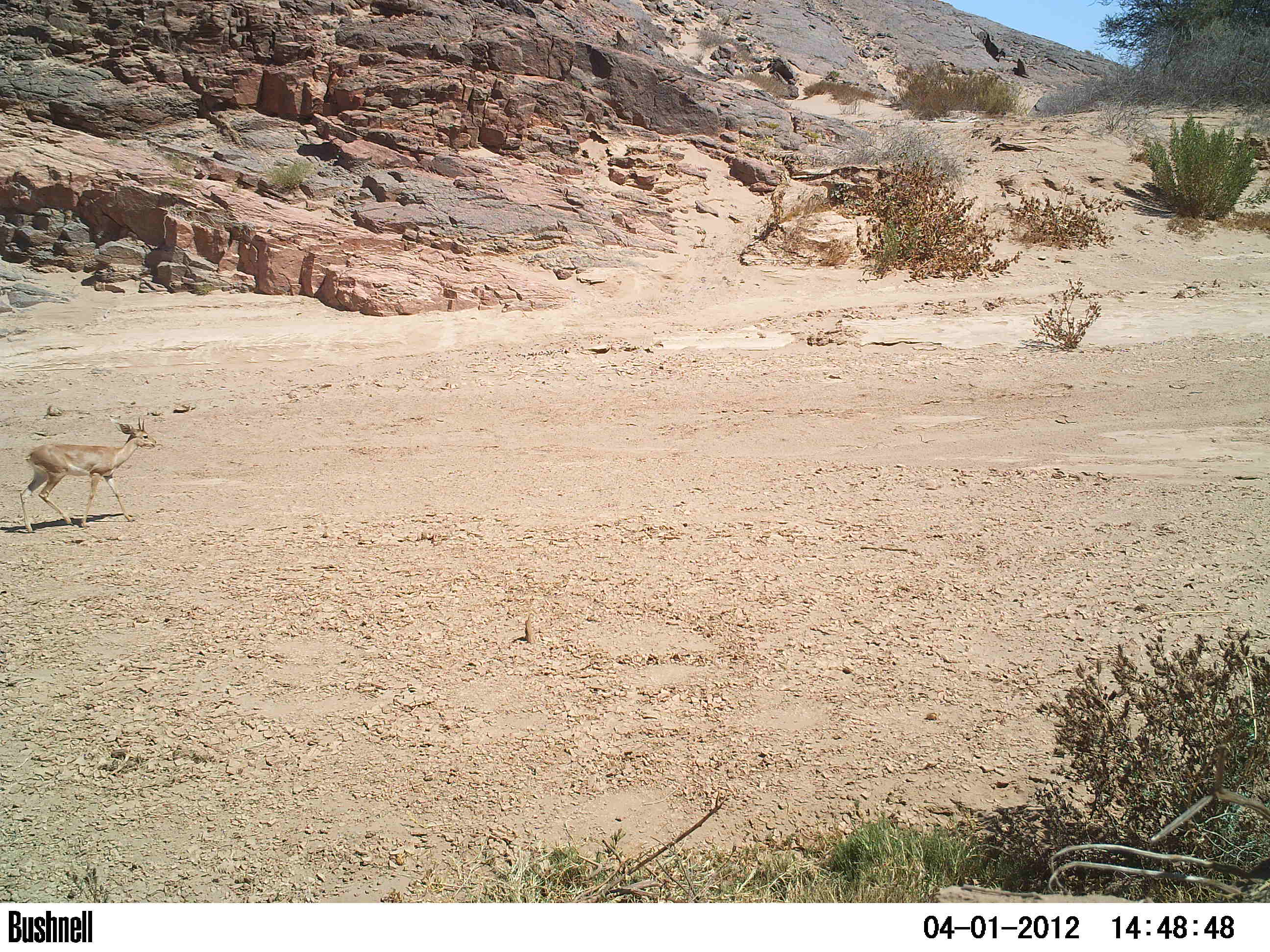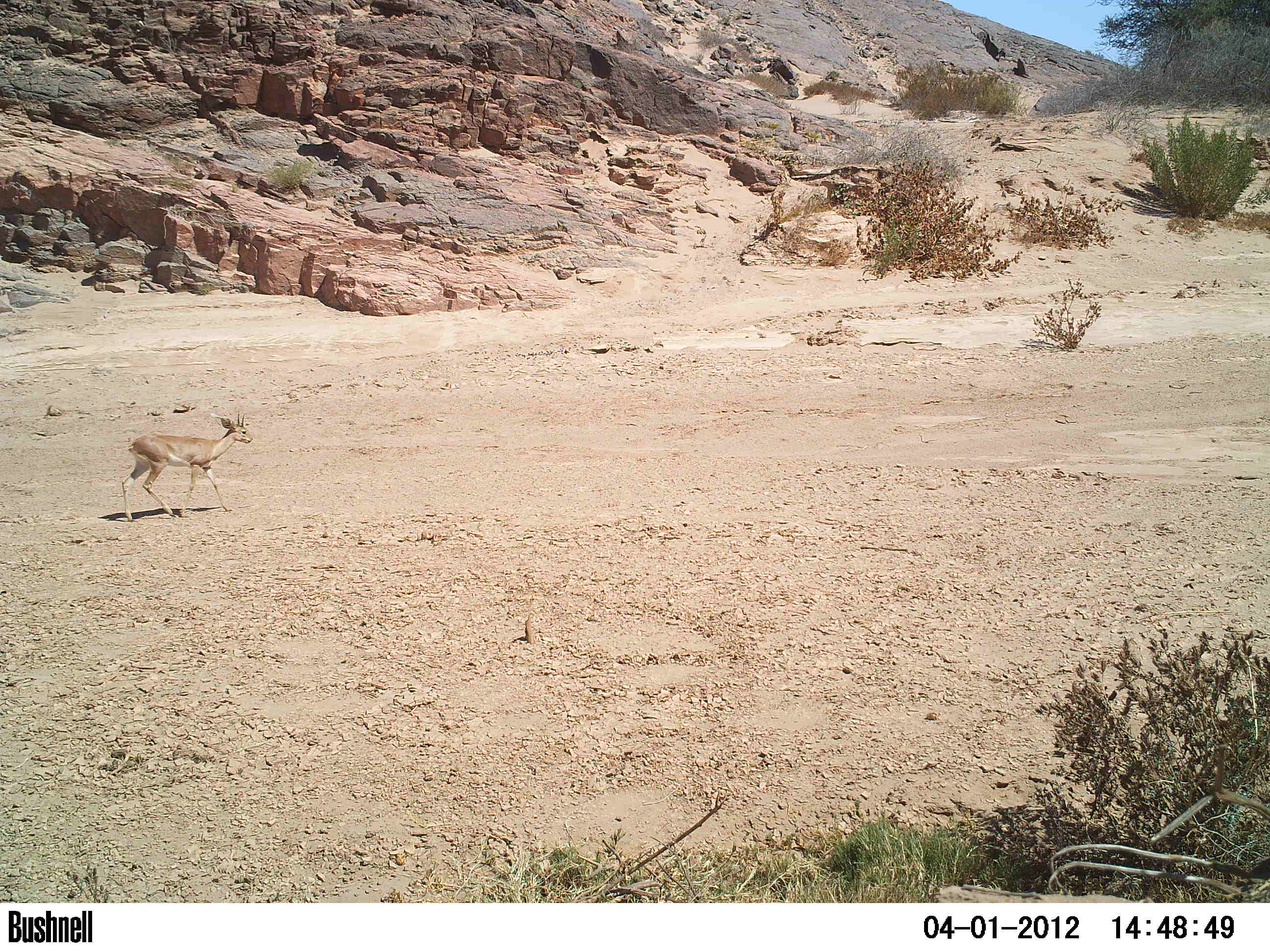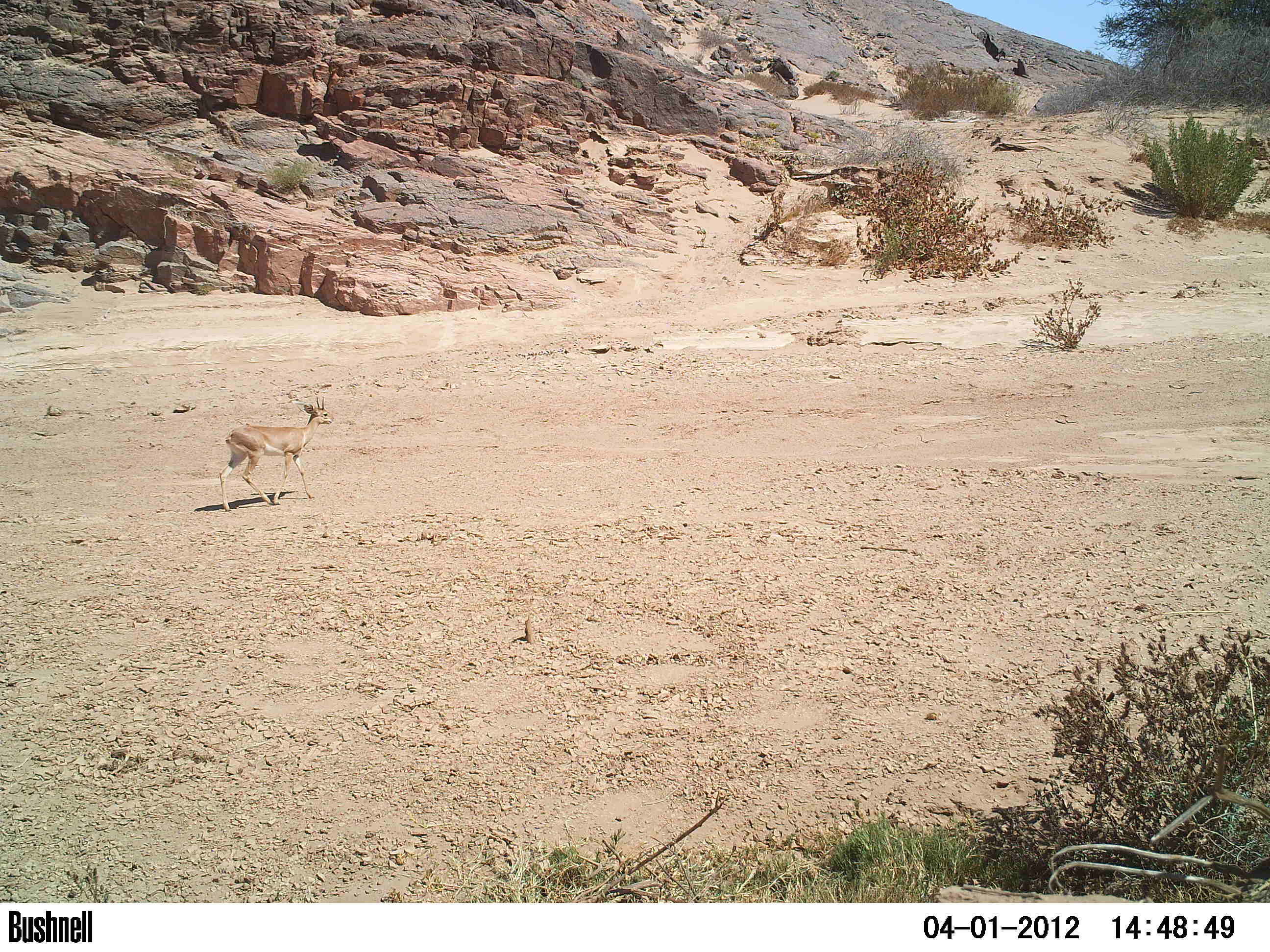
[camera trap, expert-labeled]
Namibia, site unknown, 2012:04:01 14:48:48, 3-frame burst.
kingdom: Animalia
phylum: Chordata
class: Mammalia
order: Artiodactyla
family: Bovidae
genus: Raphicerus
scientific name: Raphicerus campestris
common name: steenbok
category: raphiceros campestris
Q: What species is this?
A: Raphiceros campestris (steenbok) (Raphicerus campestris).